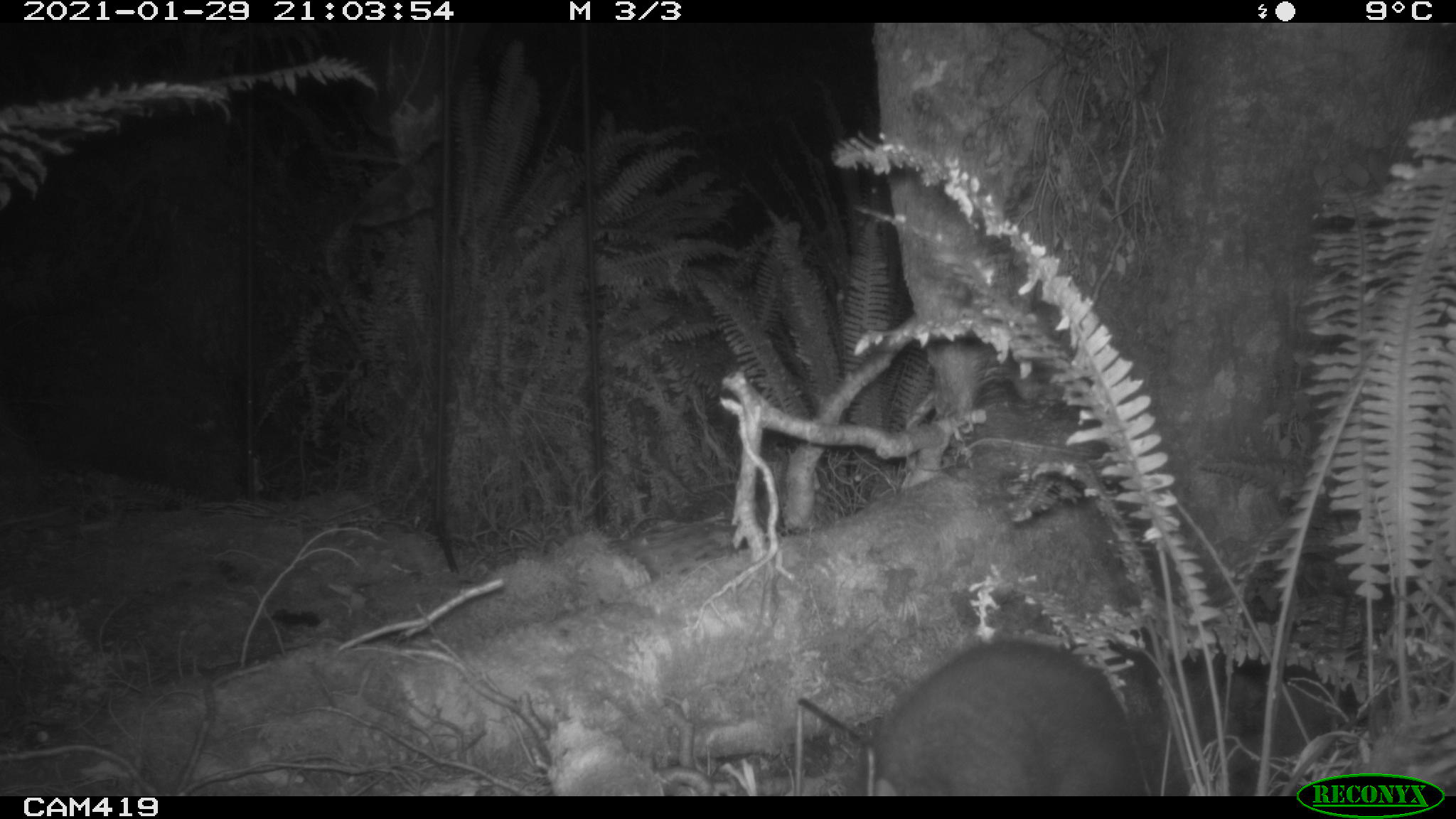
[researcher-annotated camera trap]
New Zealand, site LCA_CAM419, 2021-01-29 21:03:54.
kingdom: Animalia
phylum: Chordata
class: Mammalia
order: Diprotodontia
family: Phalangeridae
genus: Trichosurus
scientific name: Trichosurus vulpecula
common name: common brushtail possum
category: possum